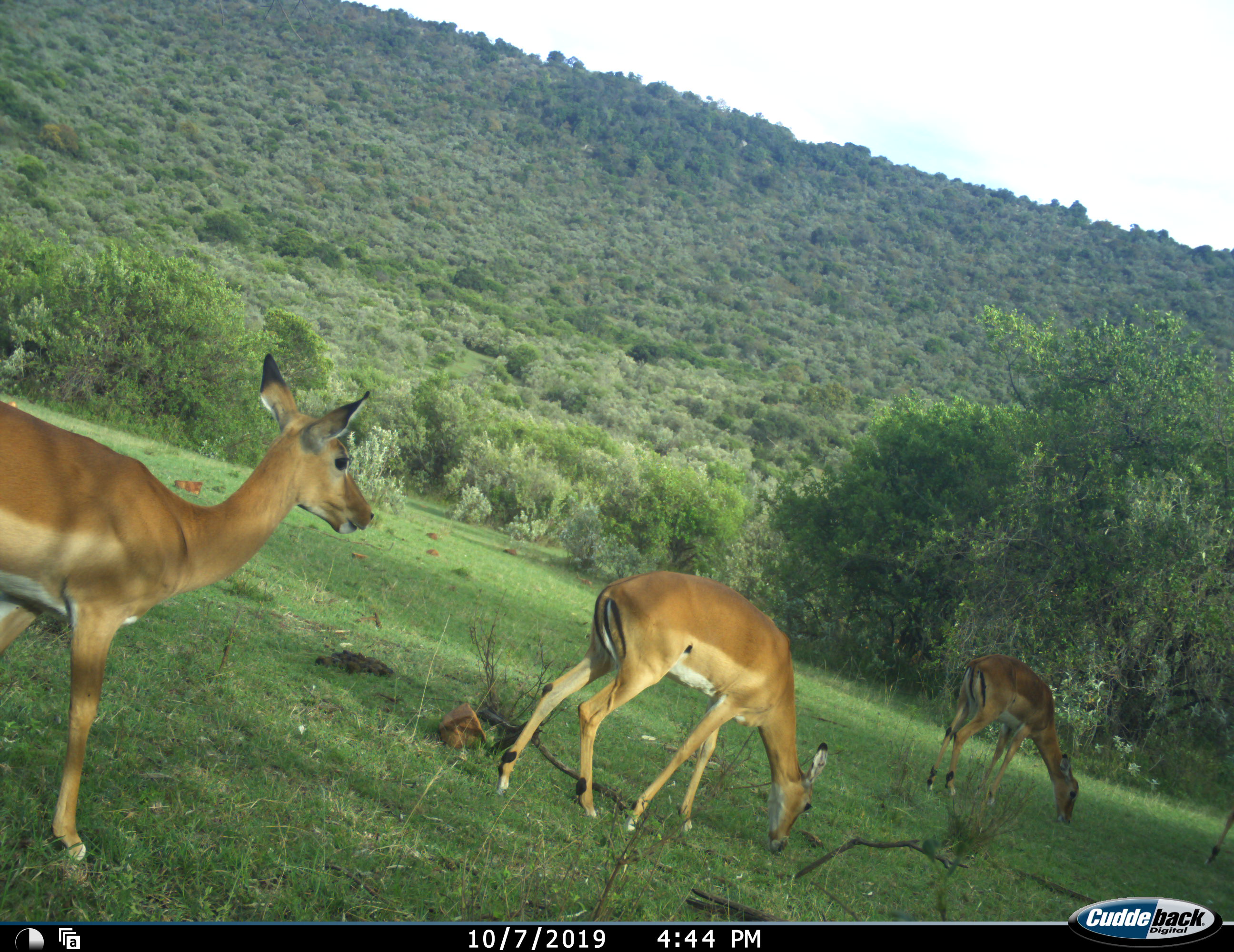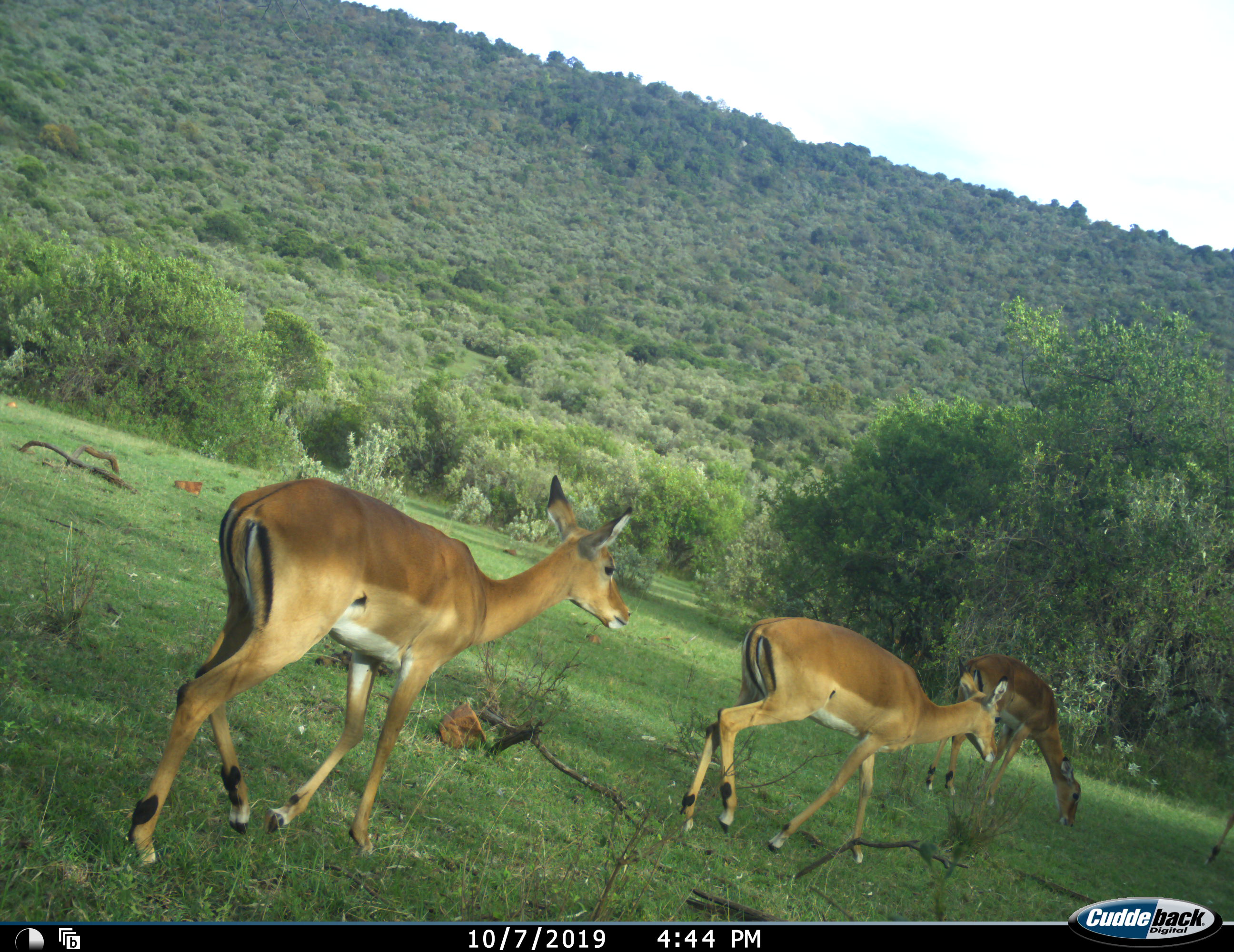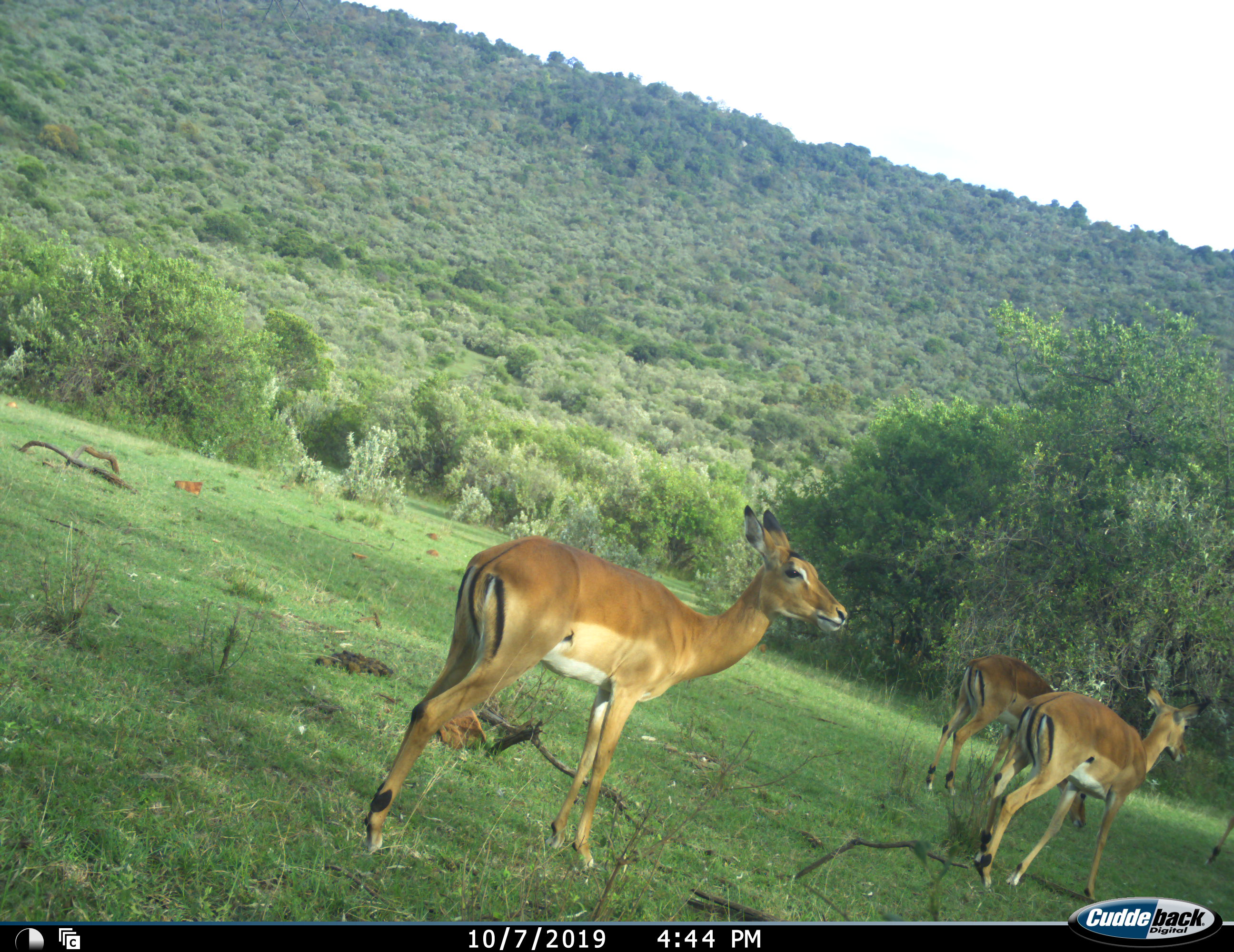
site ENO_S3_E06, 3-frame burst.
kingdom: Animalia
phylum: Chordata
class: Mammalia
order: Artiodactyla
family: Bovidae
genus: Aepyceros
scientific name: Aepyceros melampus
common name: impala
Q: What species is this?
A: Impala (Aepyceros melampus).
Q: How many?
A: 4.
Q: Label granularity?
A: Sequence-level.